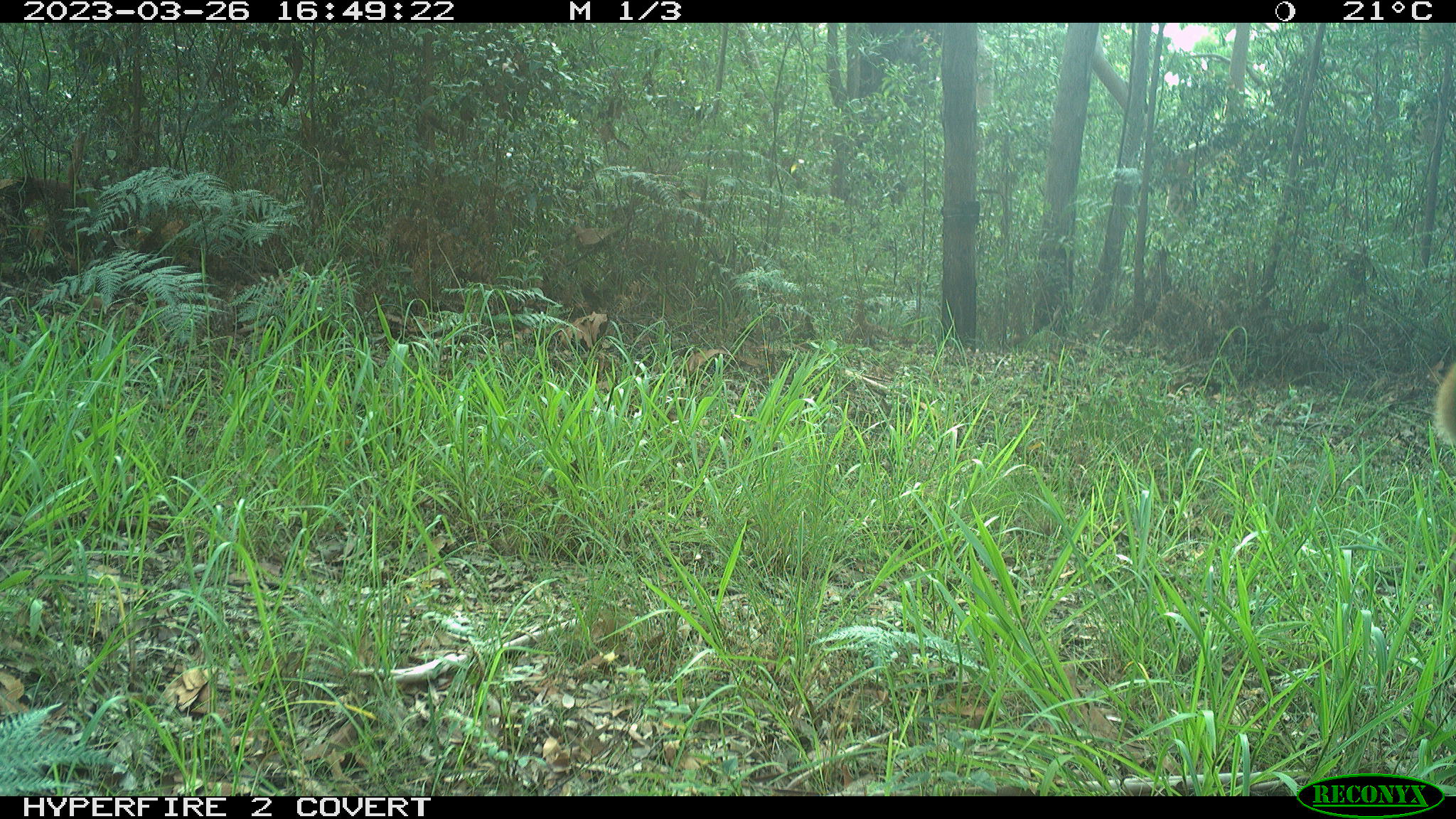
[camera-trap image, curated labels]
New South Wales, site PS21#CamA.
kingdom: Animalia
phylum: Chordata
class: Mammalia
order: Carnivora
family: Canidae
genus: Canis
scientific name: Canis familiaris dingo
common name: dingo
Dingo (Canis familiaris dingo).